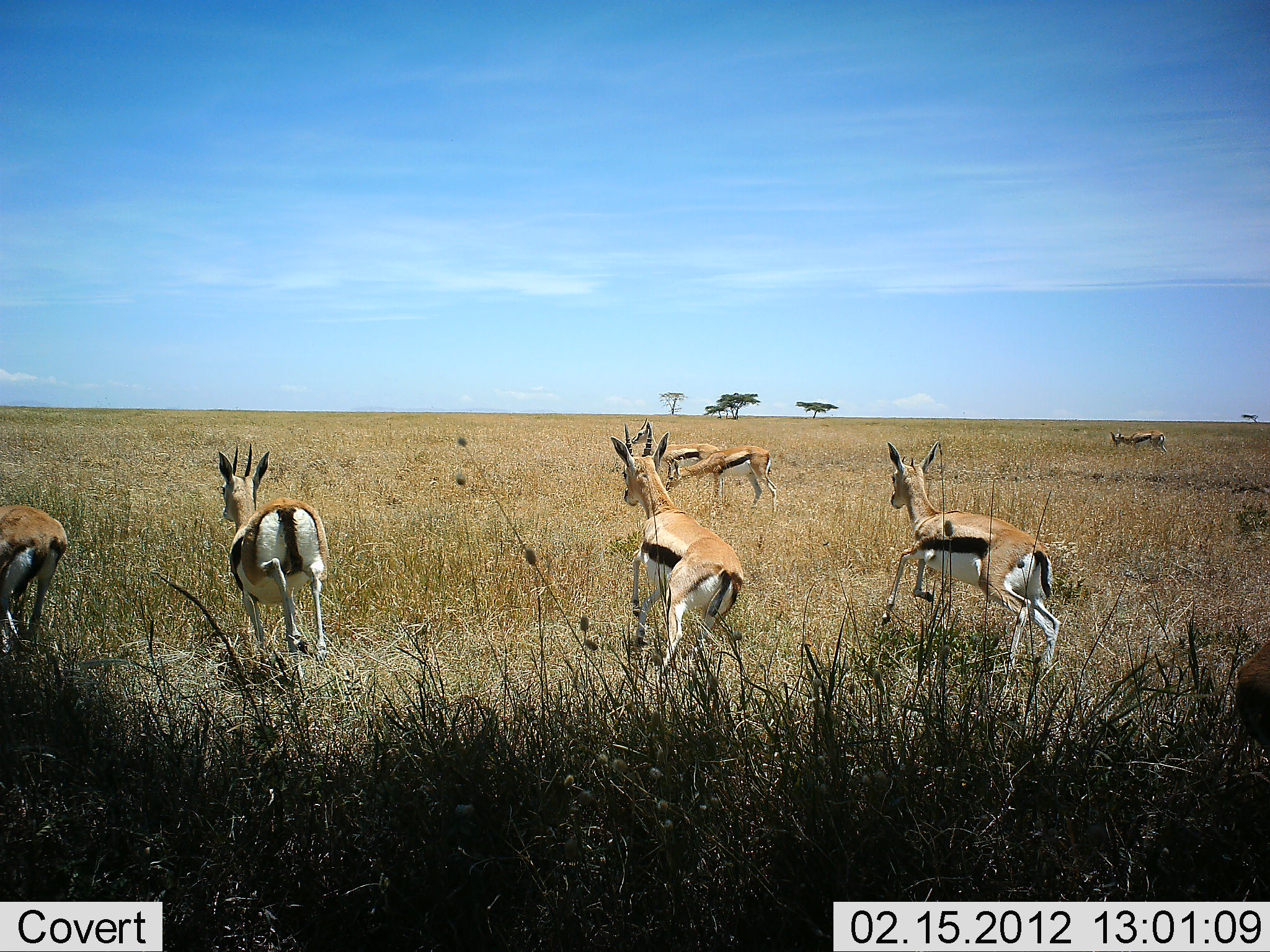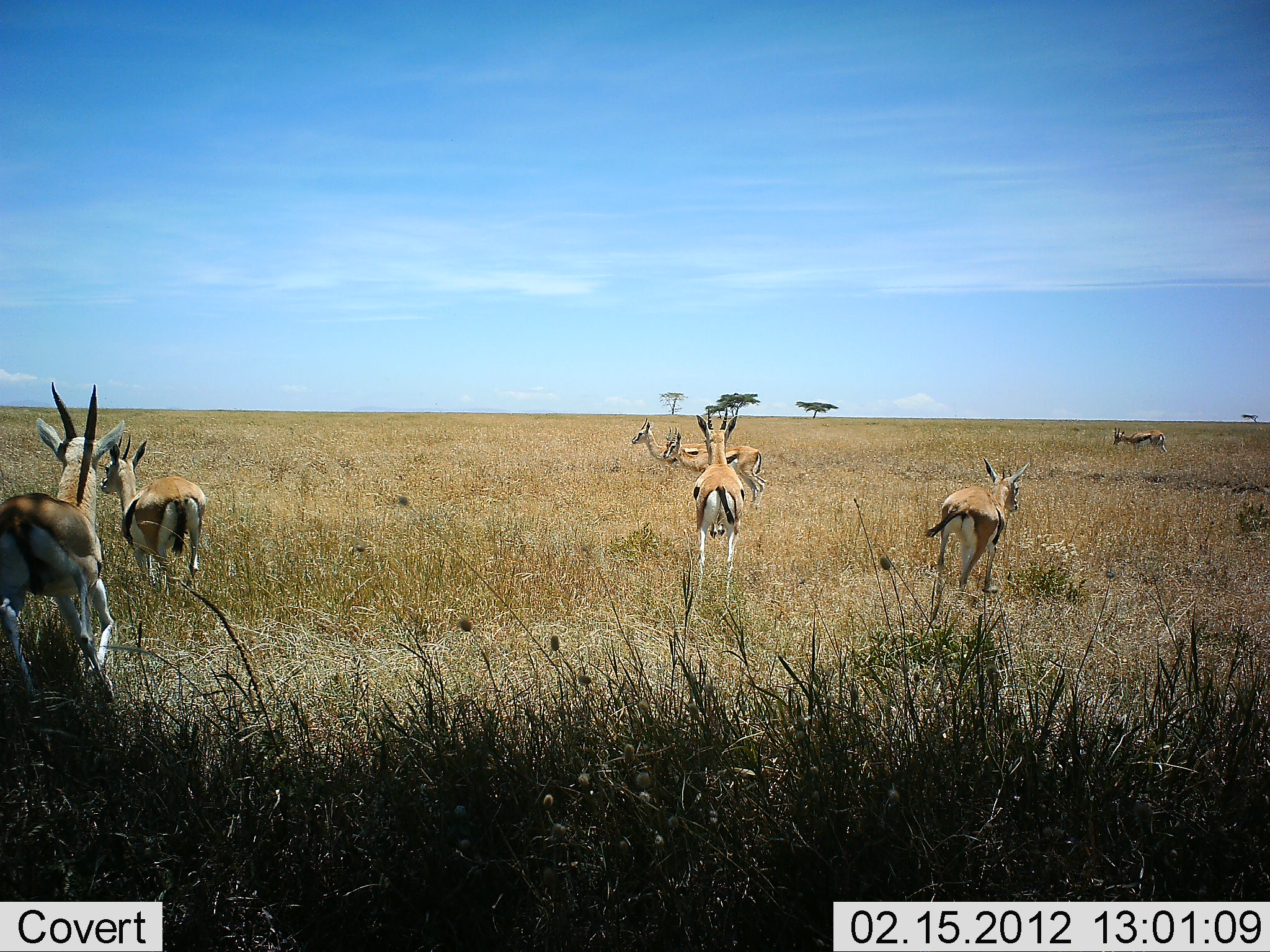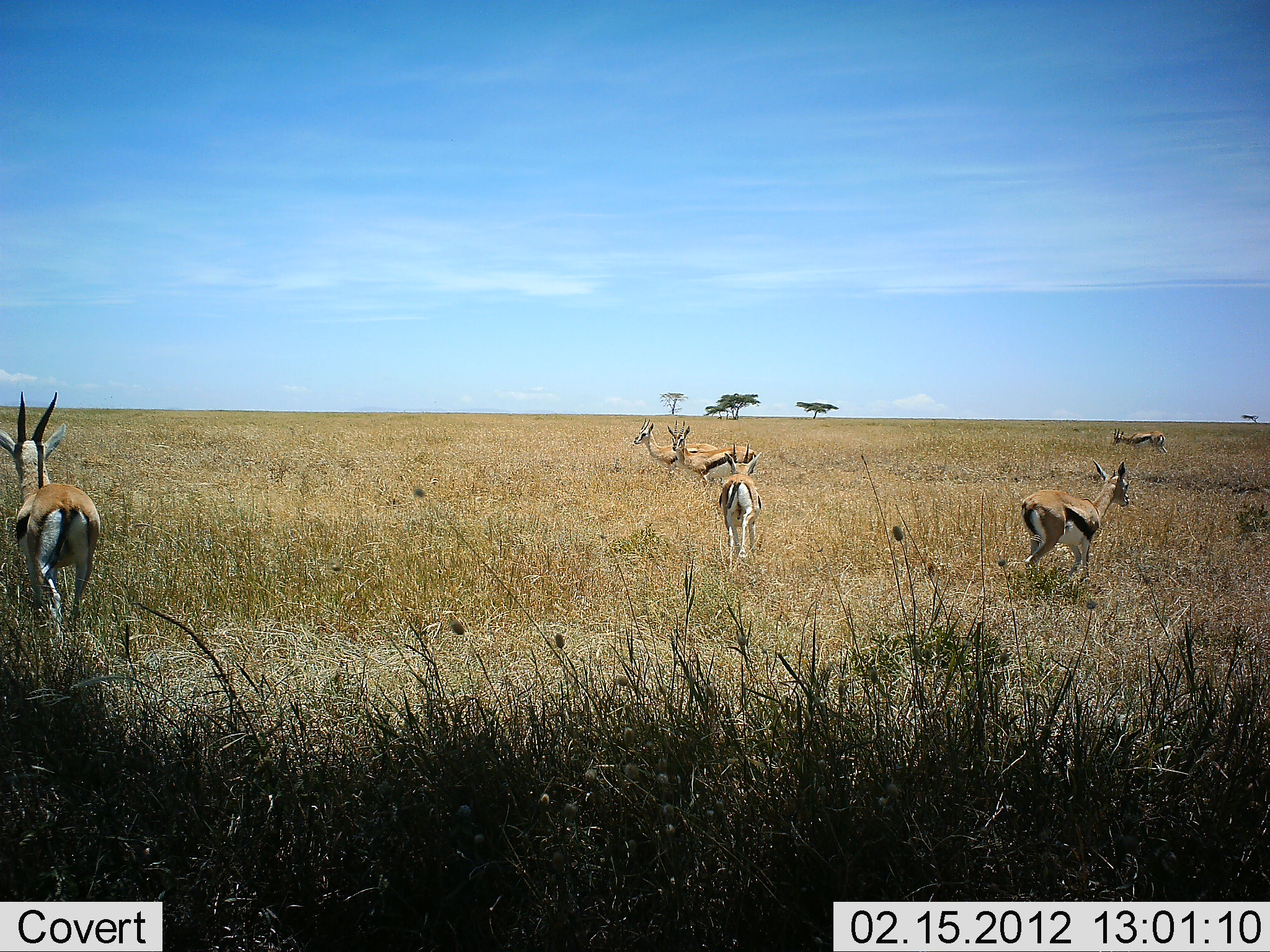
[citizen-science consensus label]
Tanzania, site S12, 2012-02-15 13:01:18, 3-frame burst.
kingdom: Animalia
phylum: Chordata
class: Mammalia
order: Artiodactyla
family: Bovidae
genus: Eudorcas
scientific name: Eudorcas thomsonii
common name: thomson's gazelle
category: gazellethomsons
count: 7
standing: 42%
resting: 0%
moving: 92%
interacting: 0%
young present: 0%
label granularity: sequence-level